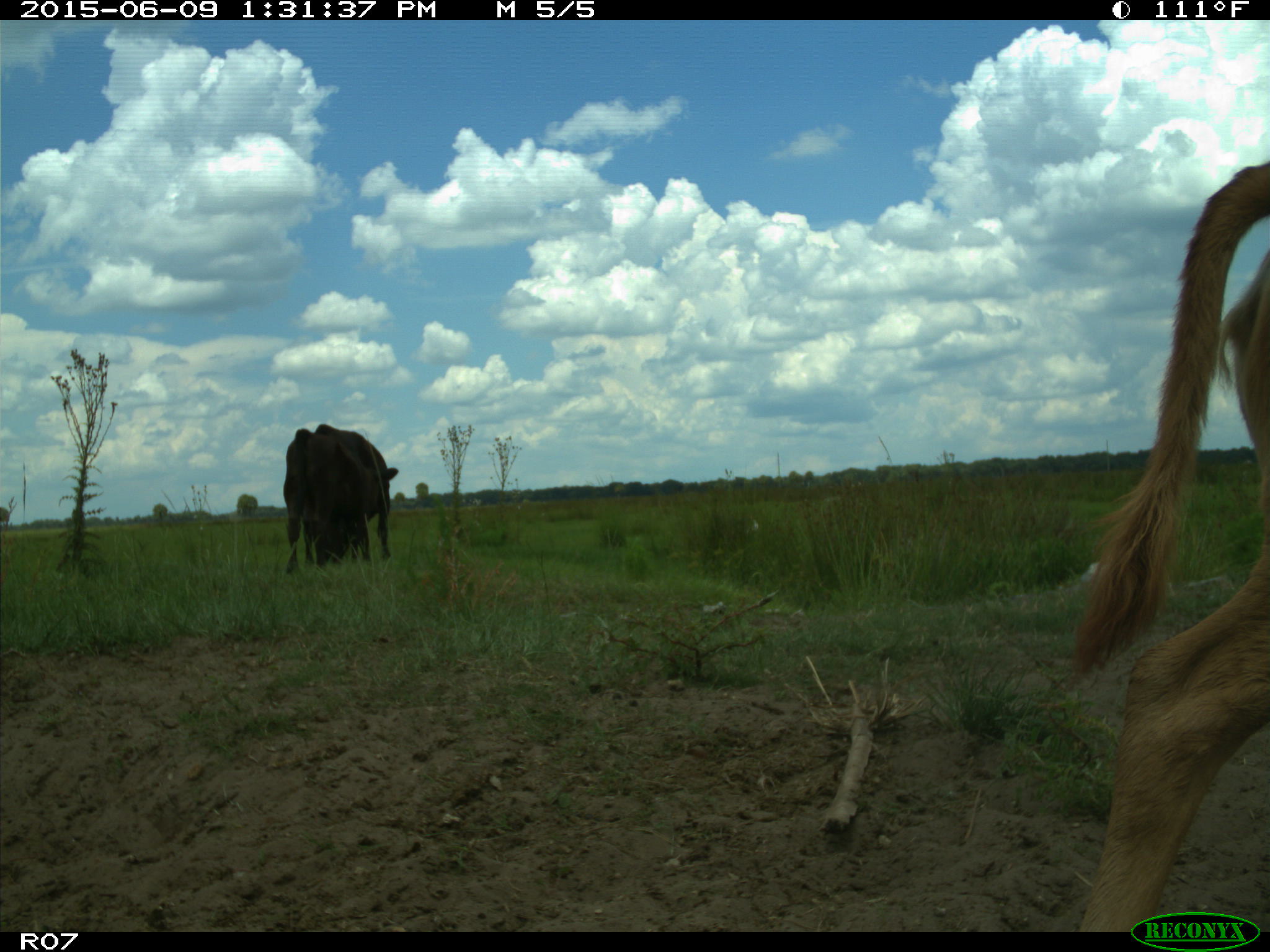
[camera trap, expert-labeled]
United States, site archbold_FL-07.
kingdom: Animalia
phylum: Chordata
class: Mammalia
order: Artiodactyla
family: Bovidae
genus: Bos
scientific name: Bos taurus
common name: domestic cow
Bos taurus (domestic cow).